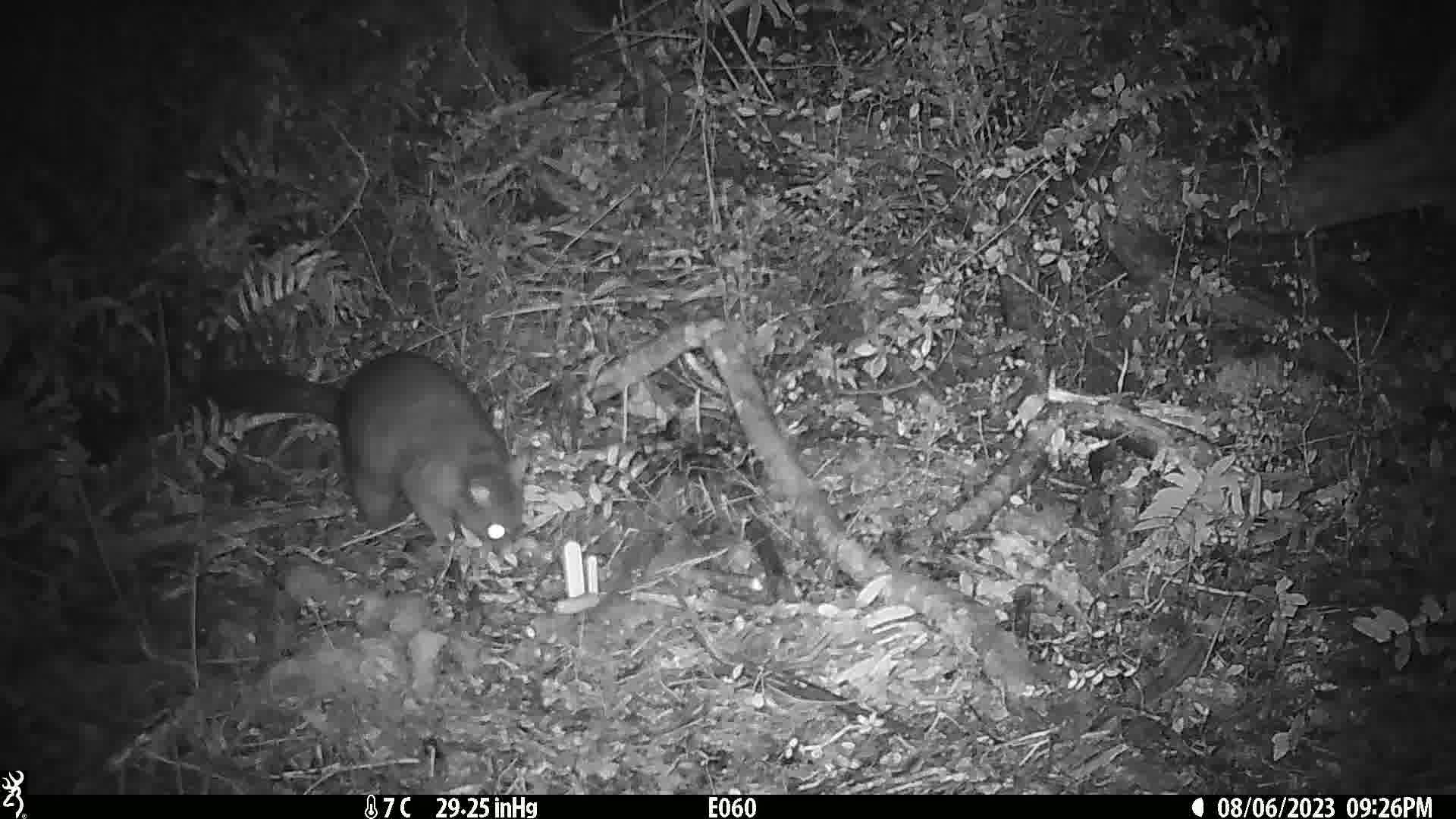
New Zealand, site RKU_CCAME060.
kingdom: Animalia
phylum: Chordata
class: Mammalia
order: Diprotodontia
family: Phalangeridae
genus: Trichosurus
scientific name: Trichosurus vulpecula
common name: common brushtail possum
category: possum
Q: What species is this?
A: Possum (common brushtail possum) (Trichosurus vulpecula).